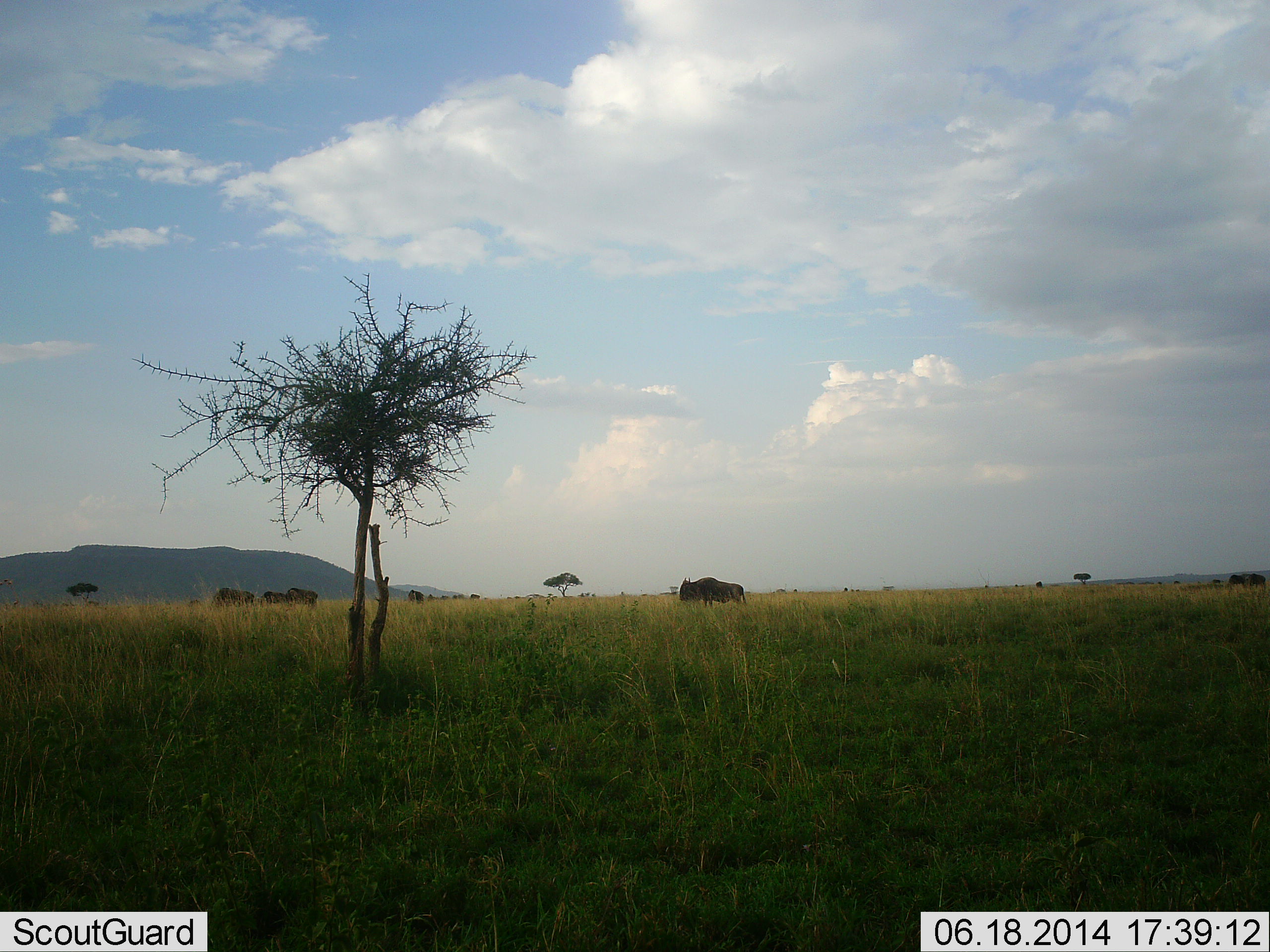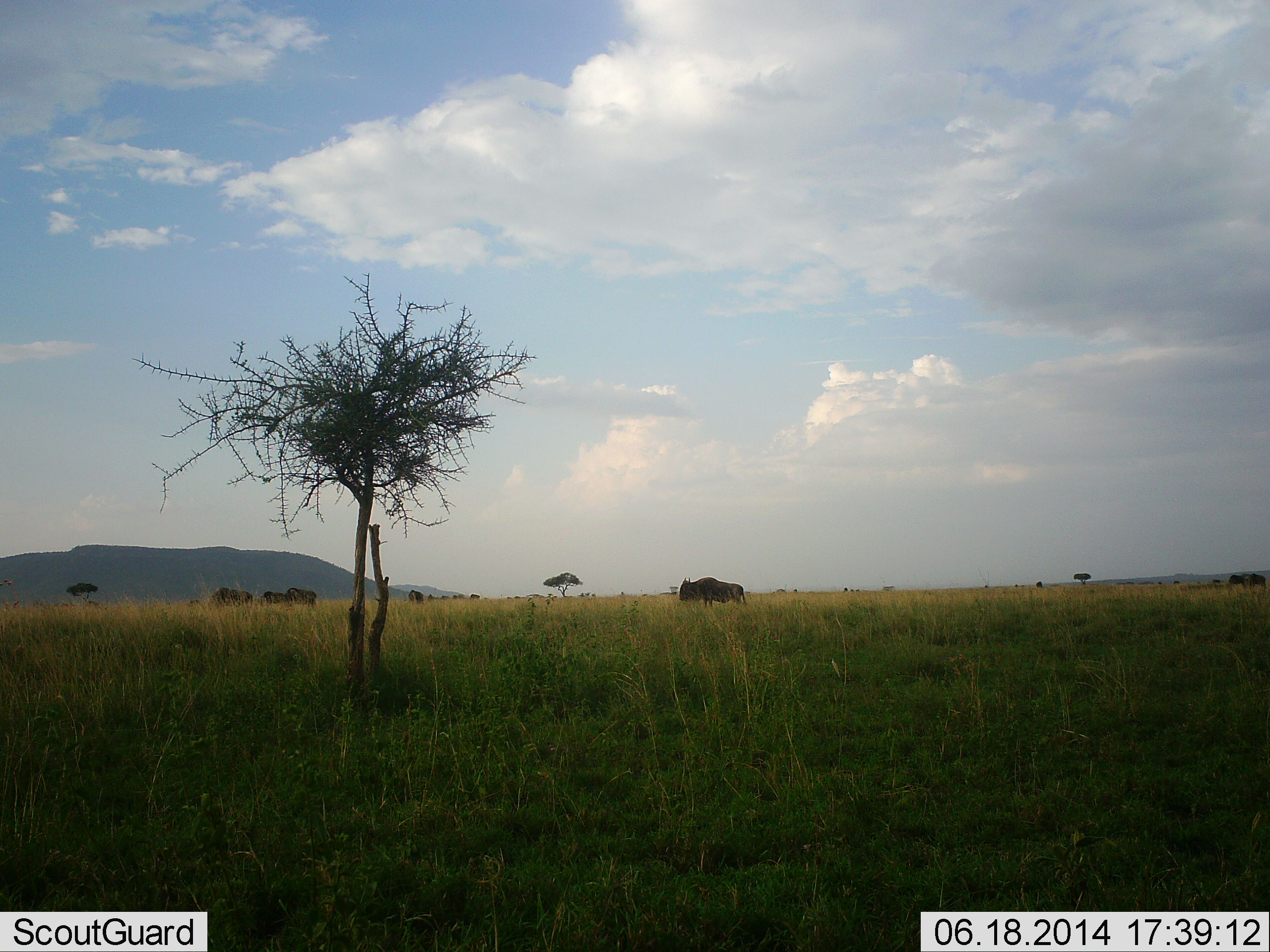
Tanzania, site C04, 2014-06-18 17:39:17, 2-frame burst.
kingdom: Animalia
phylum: Chordata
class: Mammalia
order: Artiodactyla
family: Bovidae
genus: Connochaetes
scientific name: Connochaetes taurinus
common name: blue wildebeest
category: wildebeest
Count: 6.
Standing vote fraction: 50%.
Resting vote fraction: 0%.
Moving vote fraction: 30%.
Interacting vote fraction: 0%.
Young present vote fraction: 0%.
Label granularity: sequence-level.